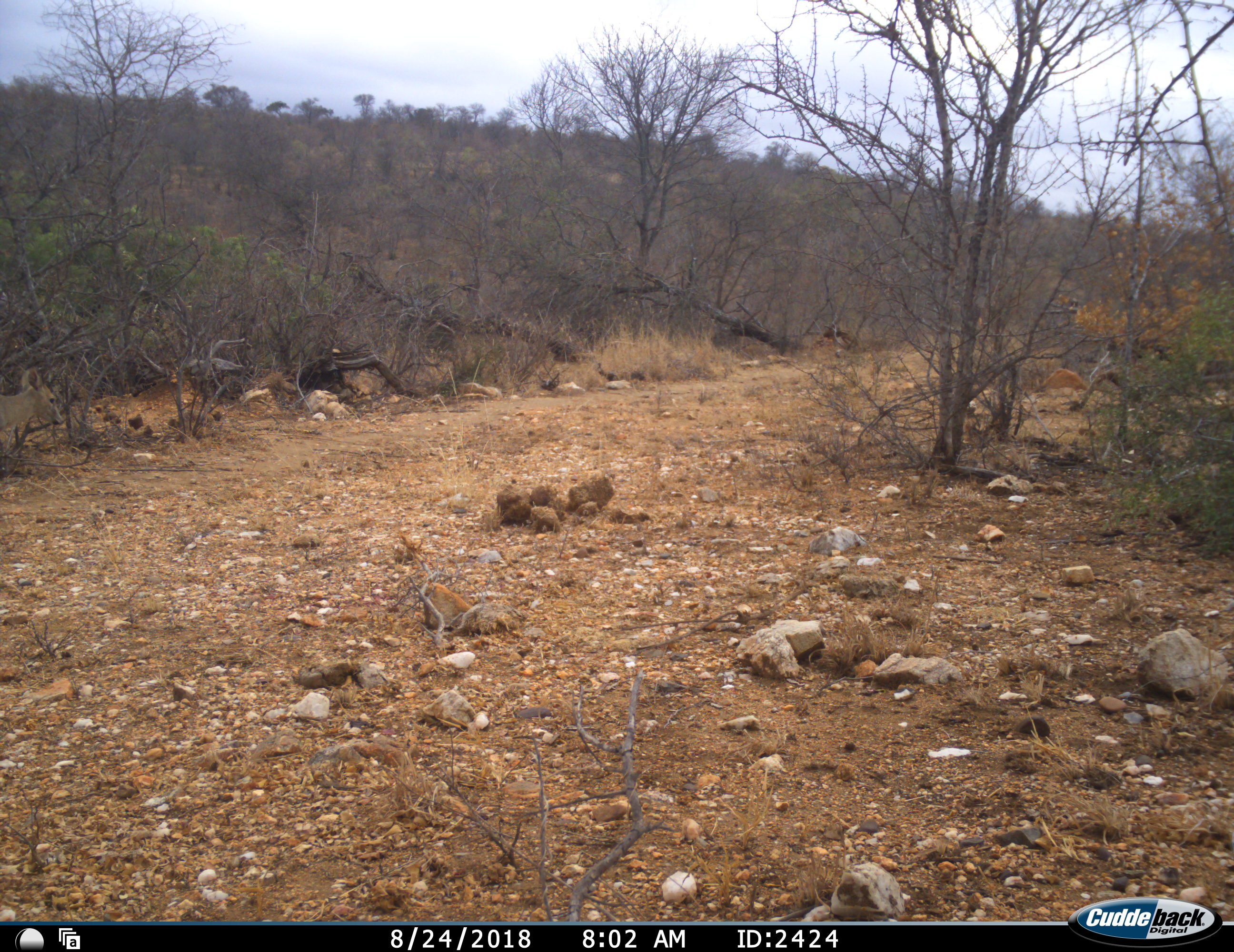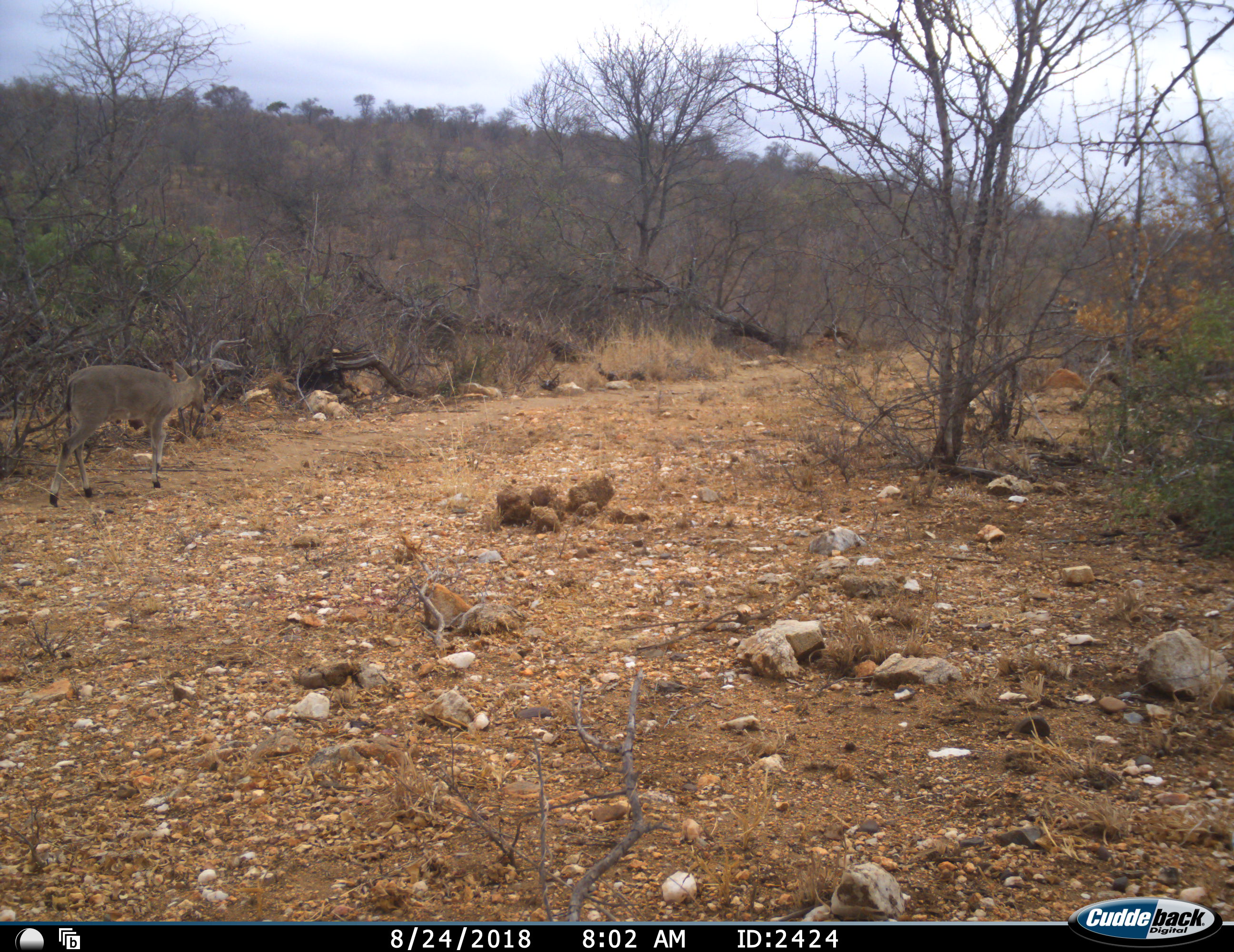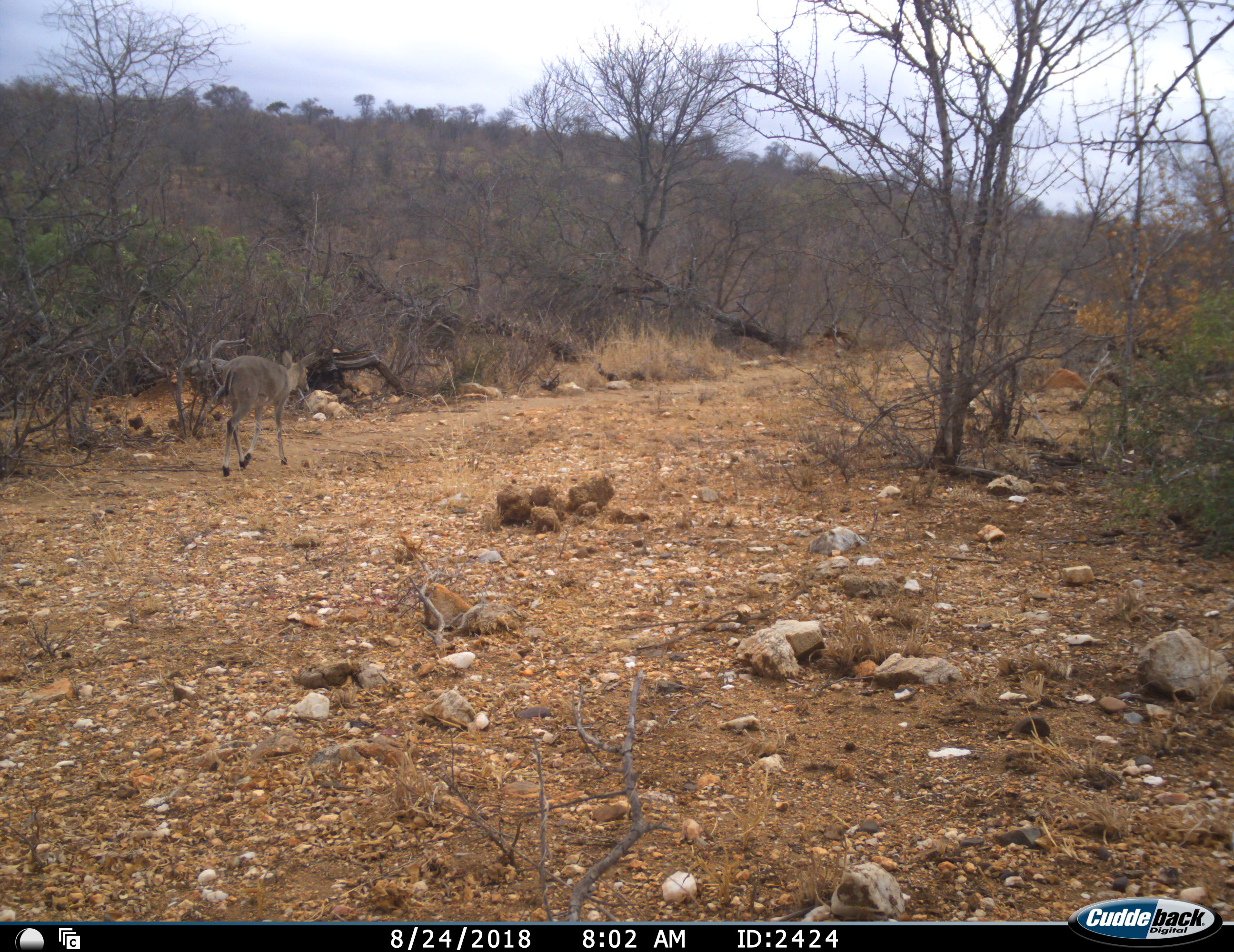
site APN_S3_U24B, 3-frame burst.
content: unidentified animal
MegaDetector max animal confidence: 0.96